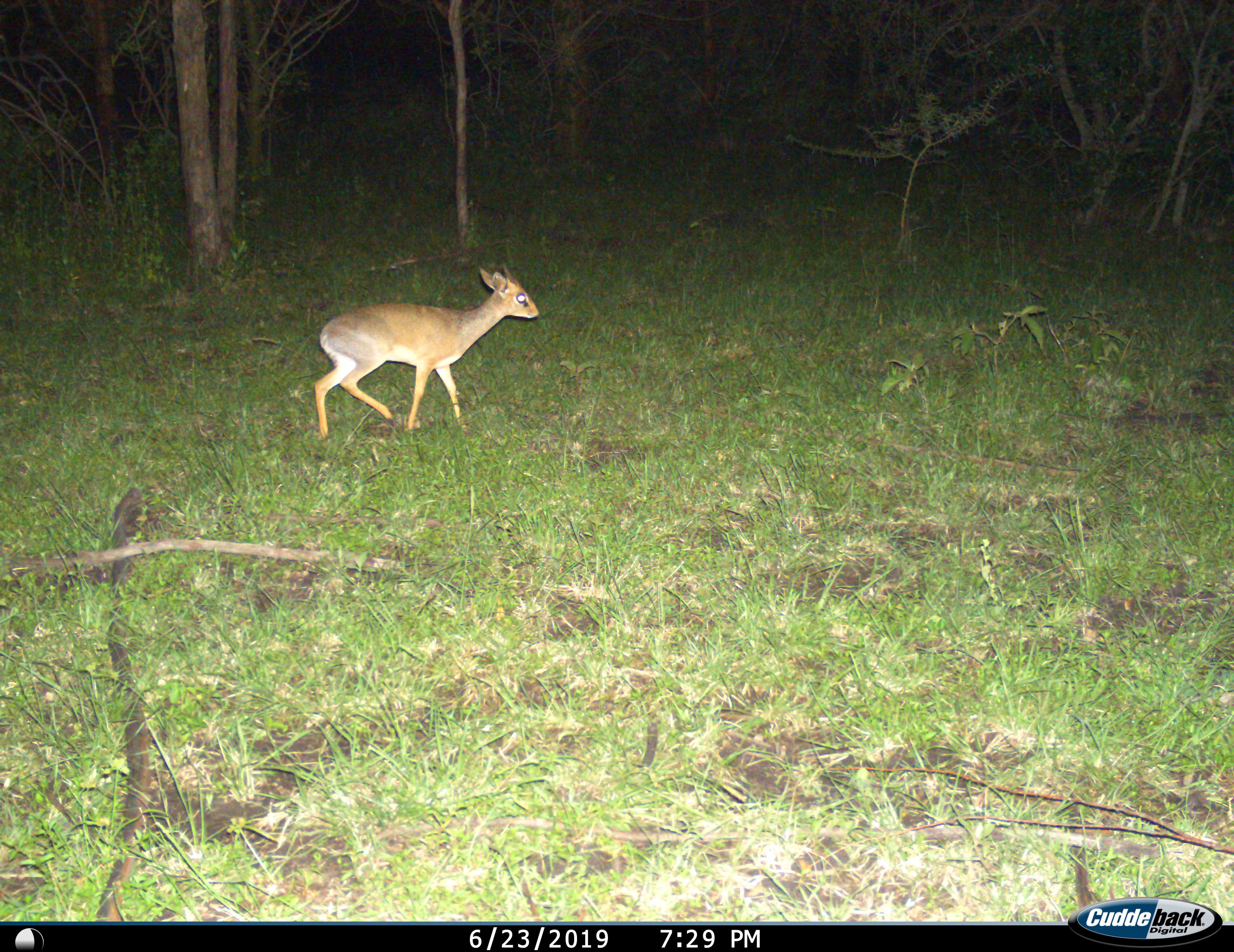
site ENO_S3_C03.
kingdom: Animalia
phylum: Chordata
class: Mammalia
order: Artiodactyla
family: Bovidae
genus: Madoqua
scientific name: Madoqua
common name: dik-dik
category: dikdik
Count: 1.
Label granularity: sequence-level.